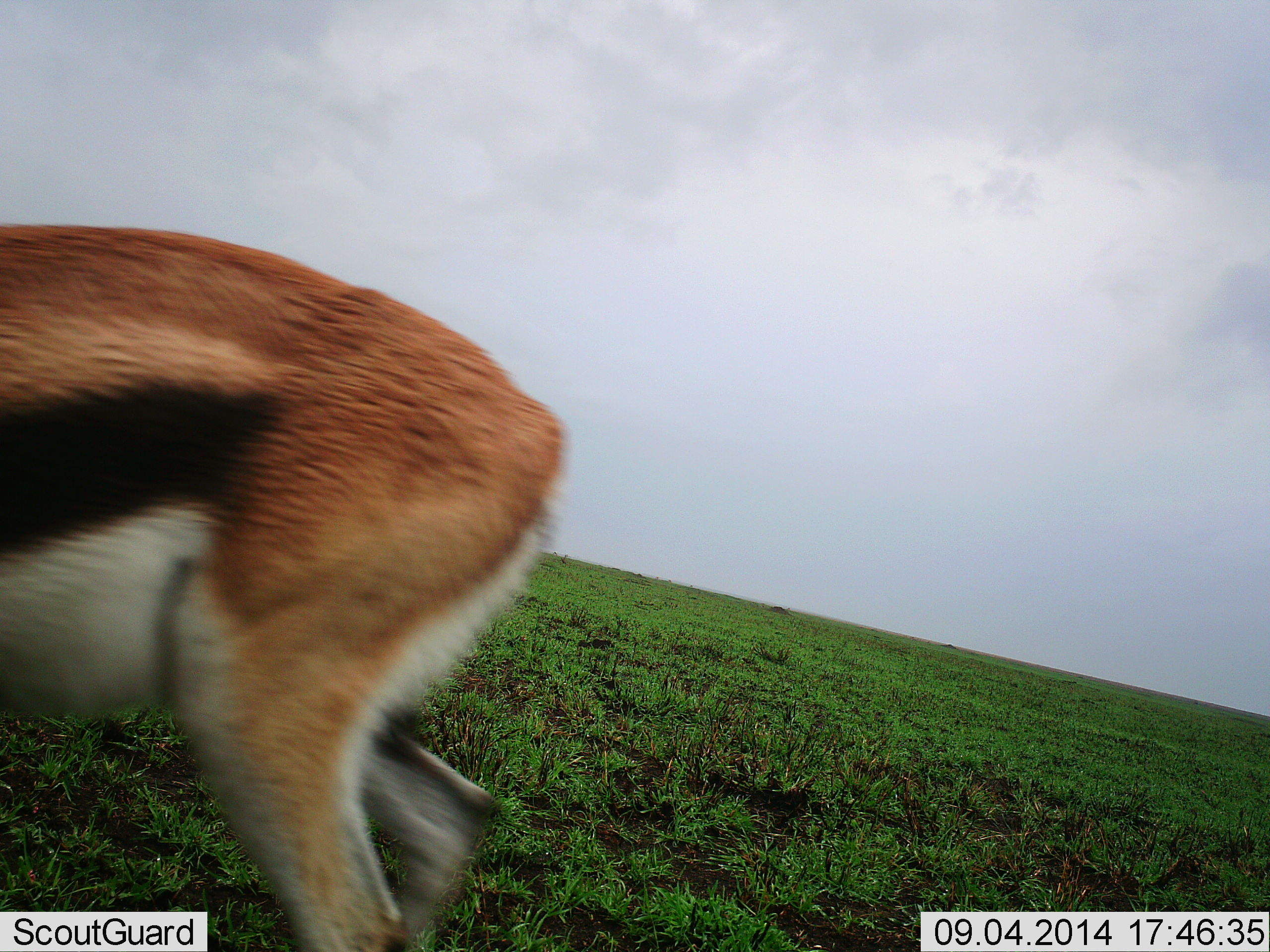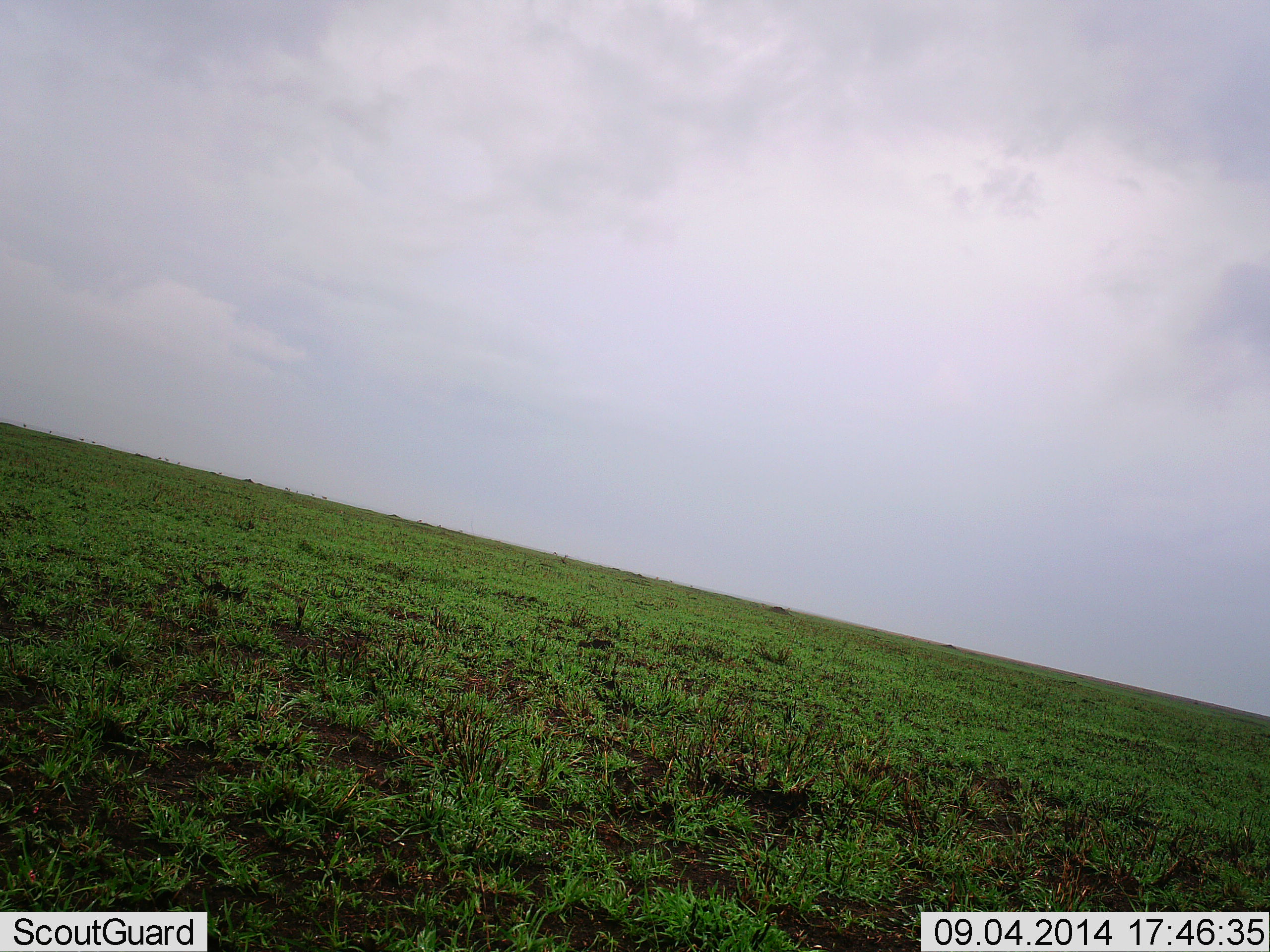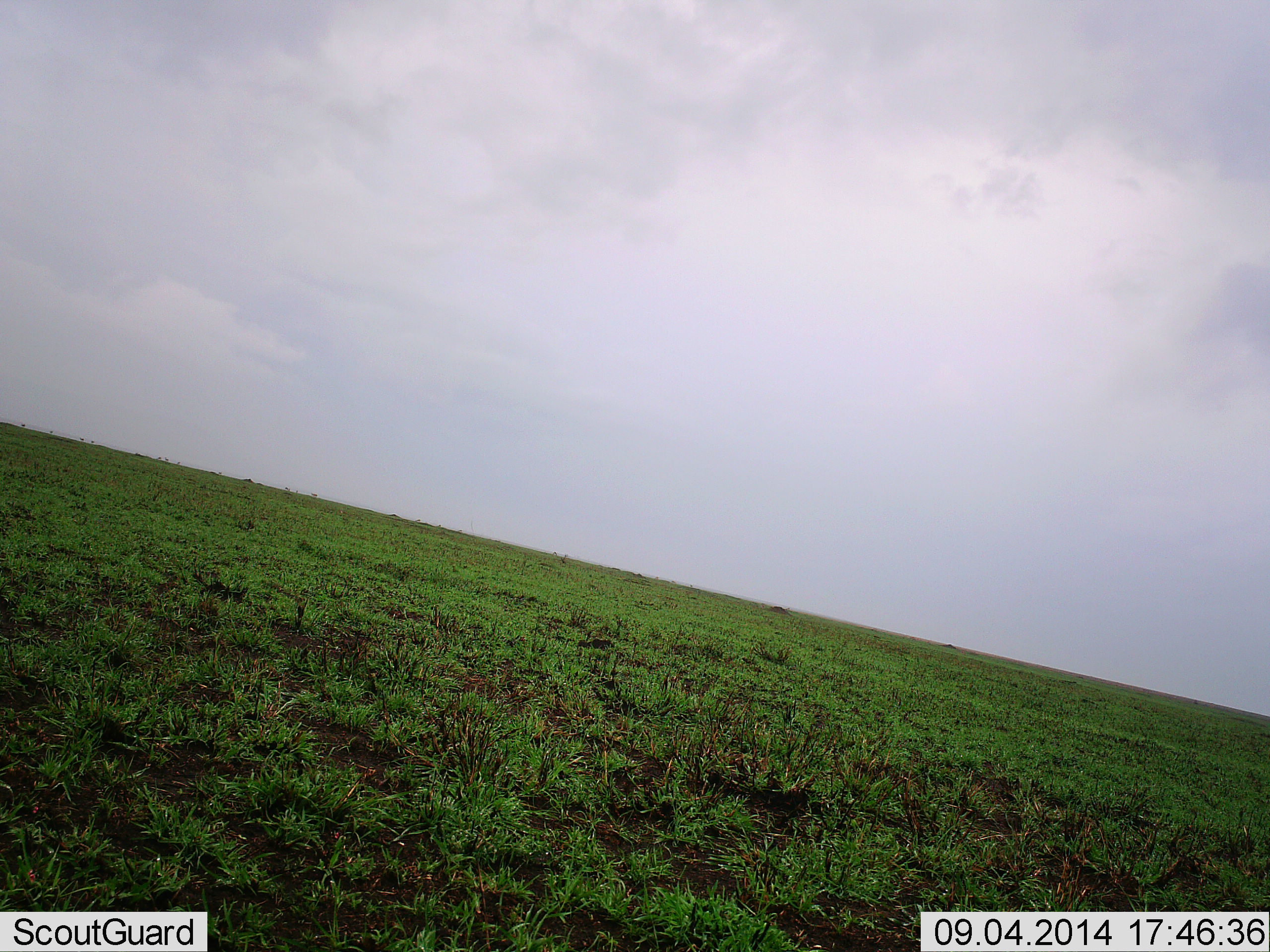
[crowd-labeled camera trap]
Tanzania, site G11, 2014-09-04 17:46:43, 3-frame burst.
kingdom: Animalia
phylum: Chordata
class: Mammalia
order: Artiodactyla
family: Bovidae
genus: Eudorcas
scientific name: Eudorcas thomsonii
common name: thomson's gazelle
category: gazellethomsons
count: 1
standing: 0%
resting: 0%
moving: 100%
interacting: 0%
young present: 0%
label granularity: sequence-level